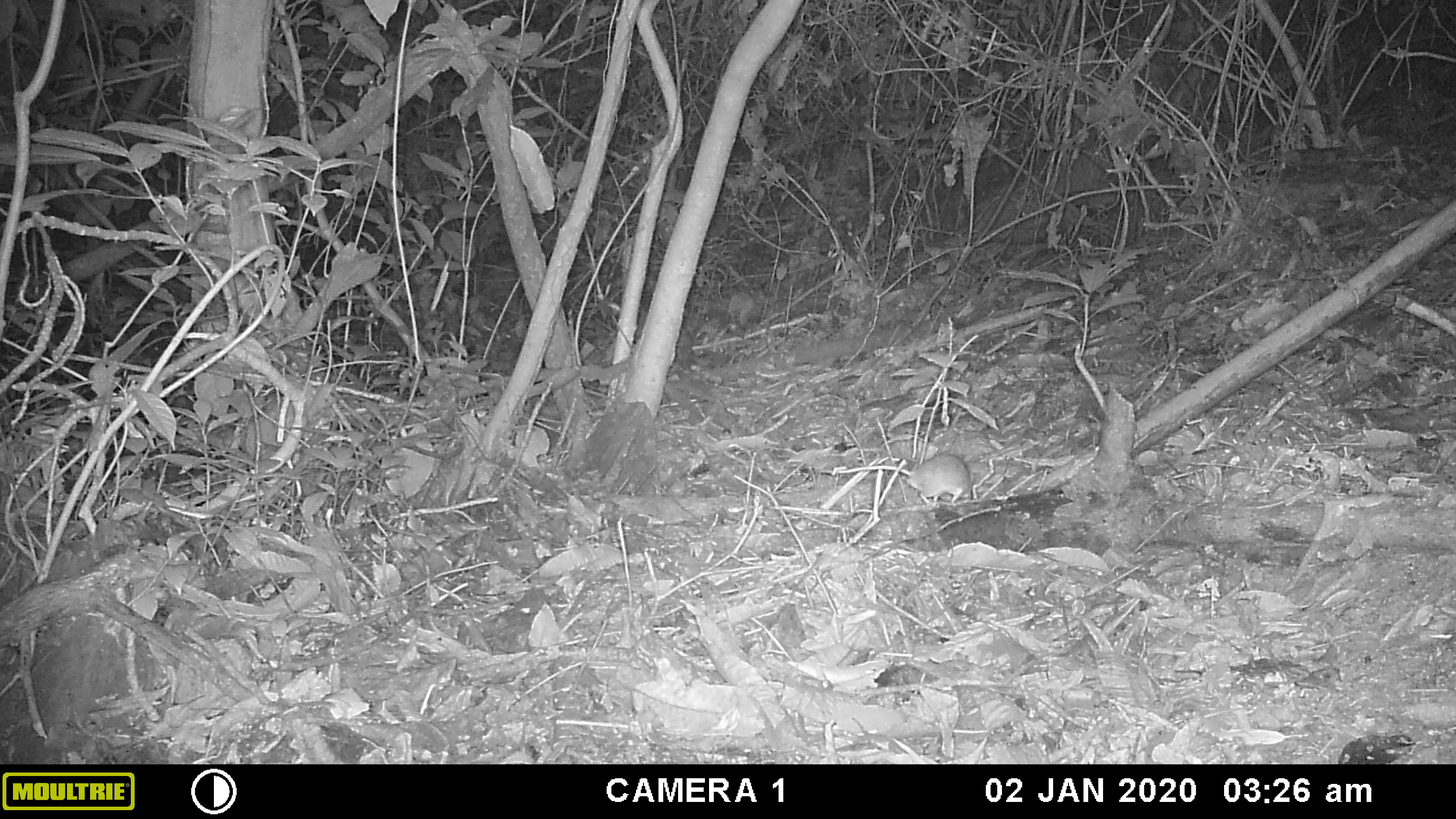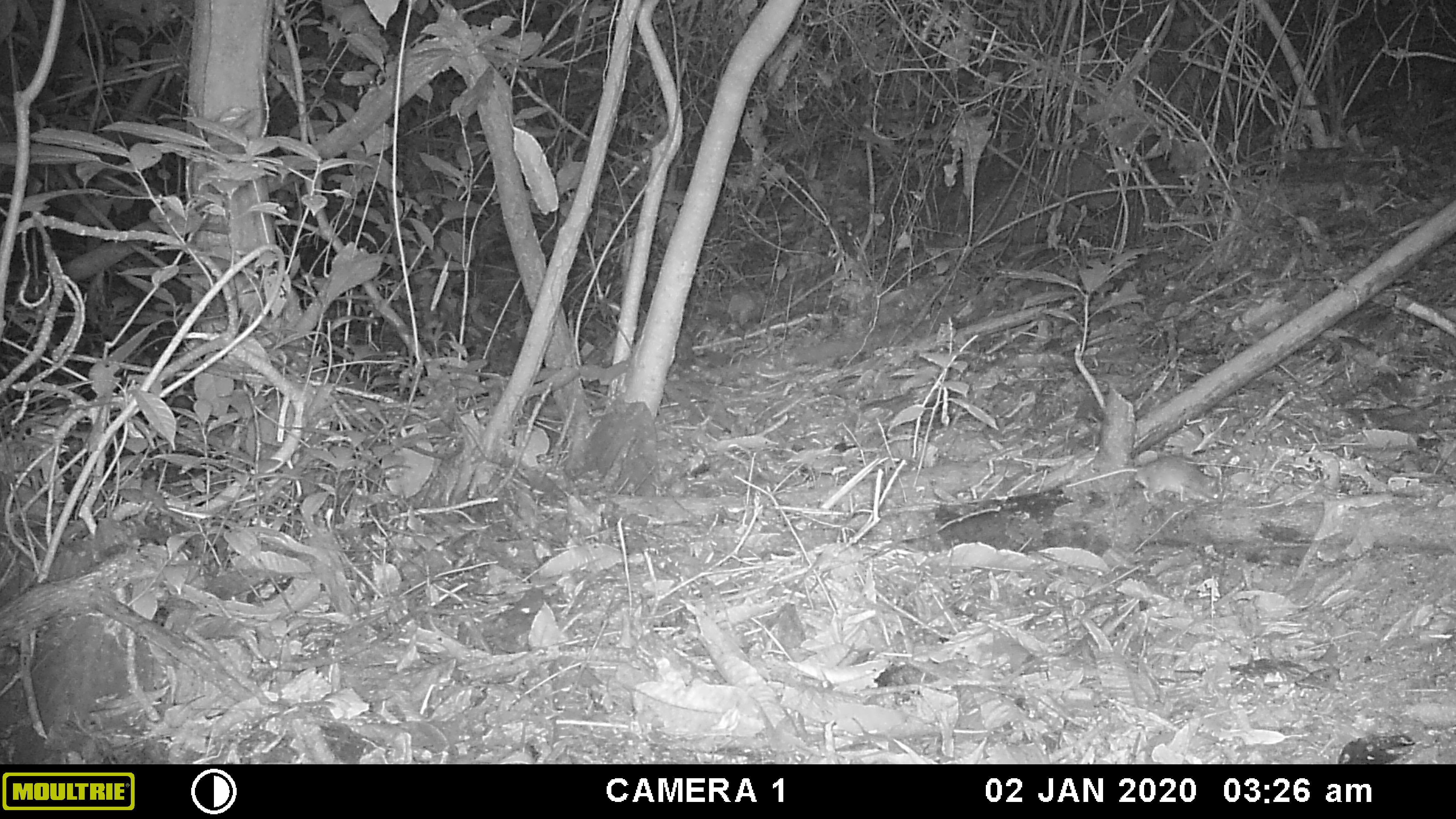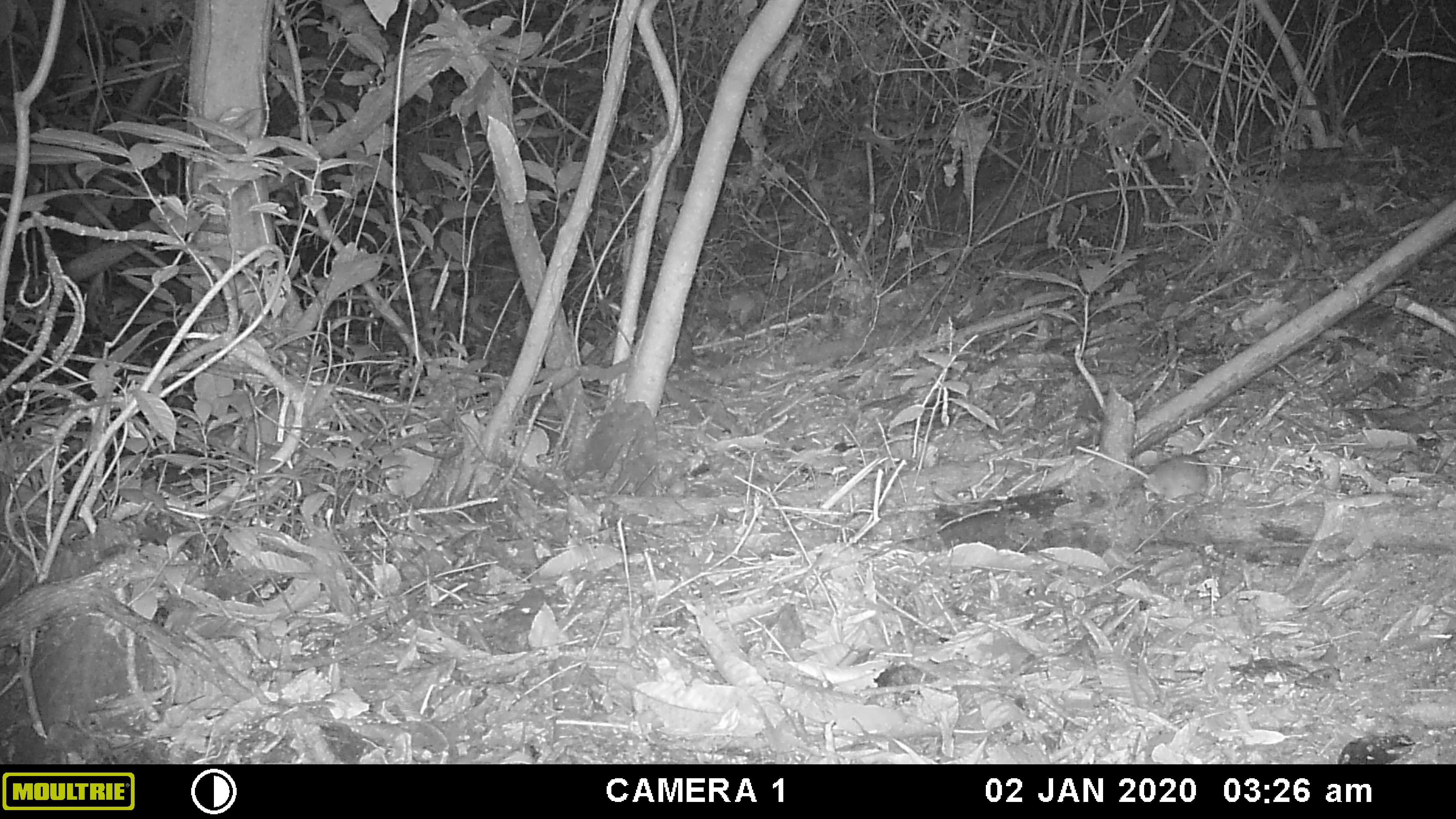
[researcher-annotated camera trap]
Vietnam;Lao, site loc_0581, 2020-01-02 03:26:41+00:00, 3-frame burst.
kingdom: Animalia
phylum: Chordata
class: Mammalia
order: Rodentia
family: Muridae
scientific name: Muridae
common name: old-world mice and rats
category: unidentified murid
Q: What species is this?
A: Unidentified murid (old-world mice and rats) (Muridae).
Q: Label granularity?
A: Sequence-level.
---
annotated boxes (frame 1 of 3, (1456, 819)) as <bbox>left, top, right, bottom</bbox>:
unidentified murid: <bbox>838, 451, 973, 506</bbox>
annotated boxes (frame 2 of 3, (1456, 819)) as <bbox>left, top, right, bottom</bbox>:
unidentified murid: <bbox>1065, 456, 1219, 505</bbox>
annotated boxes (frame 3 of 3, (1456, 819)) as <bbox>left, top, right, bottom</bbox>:
unidentified murid: <bbox>1075, 445, 1207, 503</bbox>